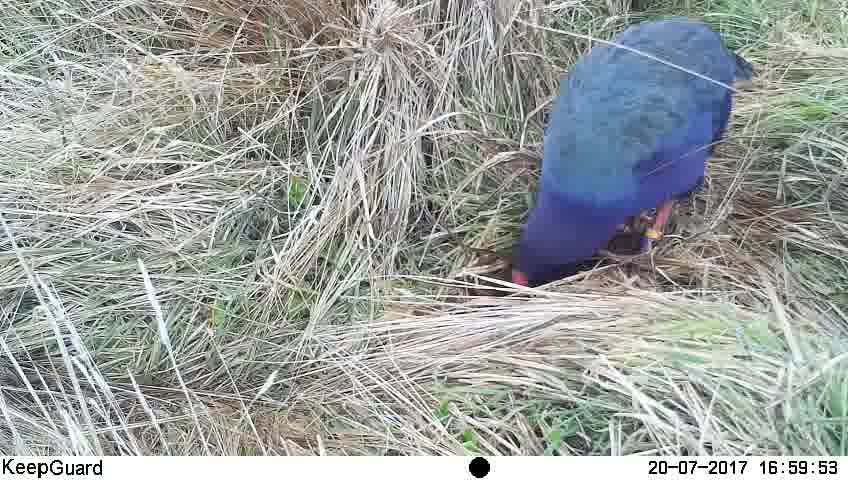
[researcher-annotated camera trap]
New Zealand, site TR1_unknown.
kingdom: Animalia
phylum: Chordata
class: Aves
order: Gruiformes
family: Rallidae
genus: Porphyrio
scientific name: Porphyrio mantelli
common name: takahe